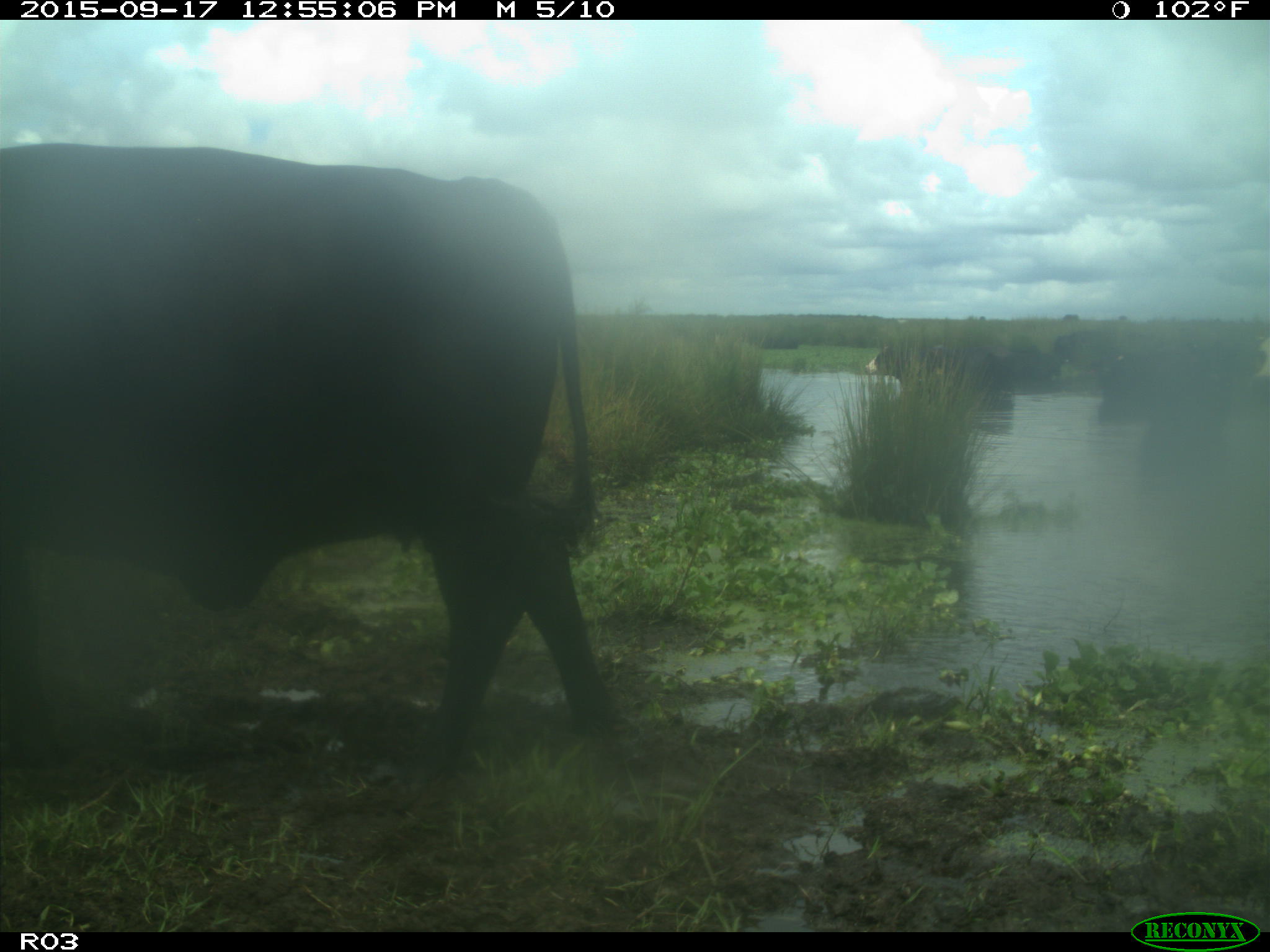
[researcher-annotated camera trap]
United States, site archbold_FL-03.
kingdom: Animalia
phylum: Chordata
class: Mammalia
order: Artiodactyla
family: Bovidae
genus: Bos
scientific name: Bos taurus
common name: domestic cow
Bos taurus (domestic cow).